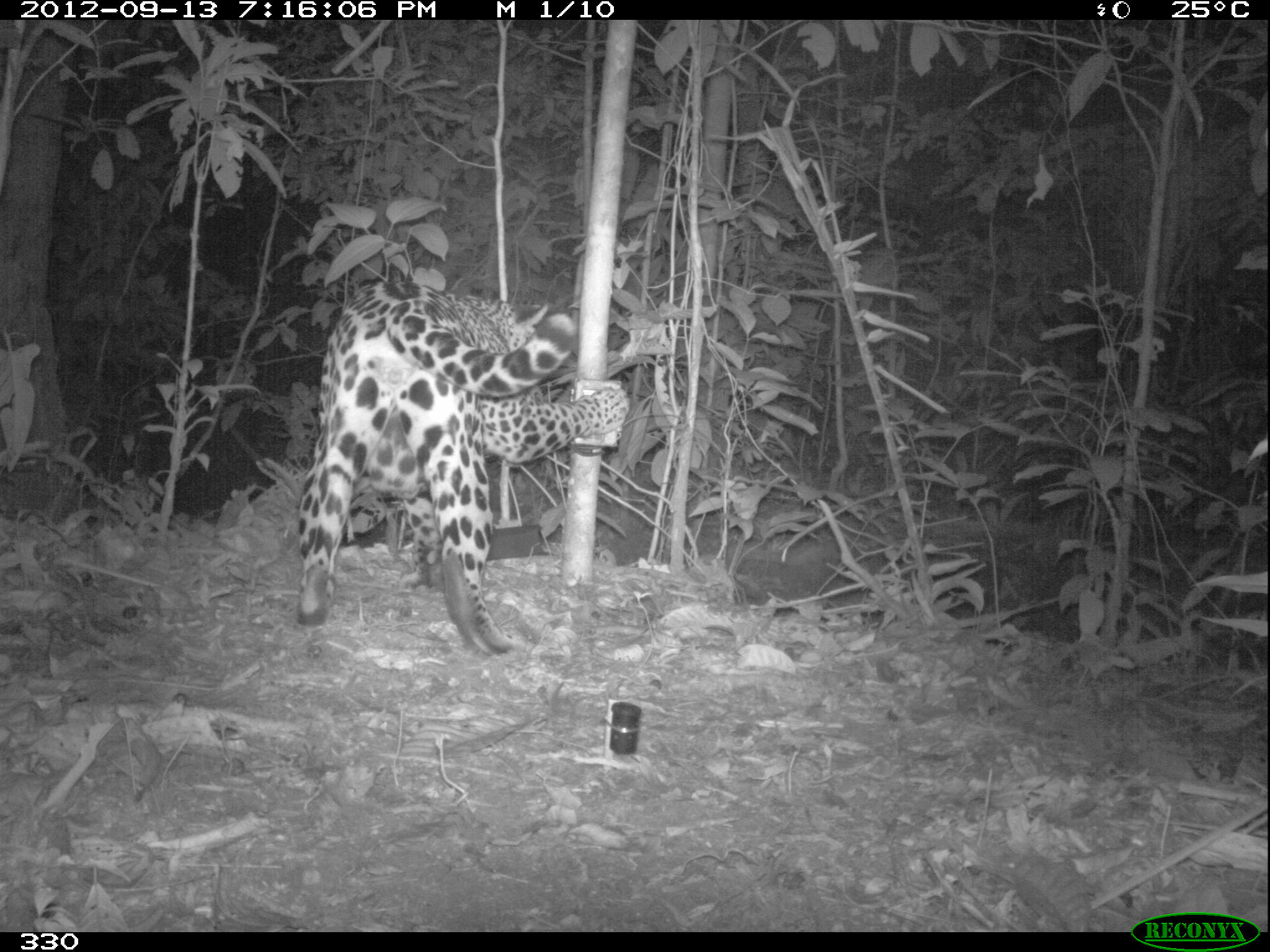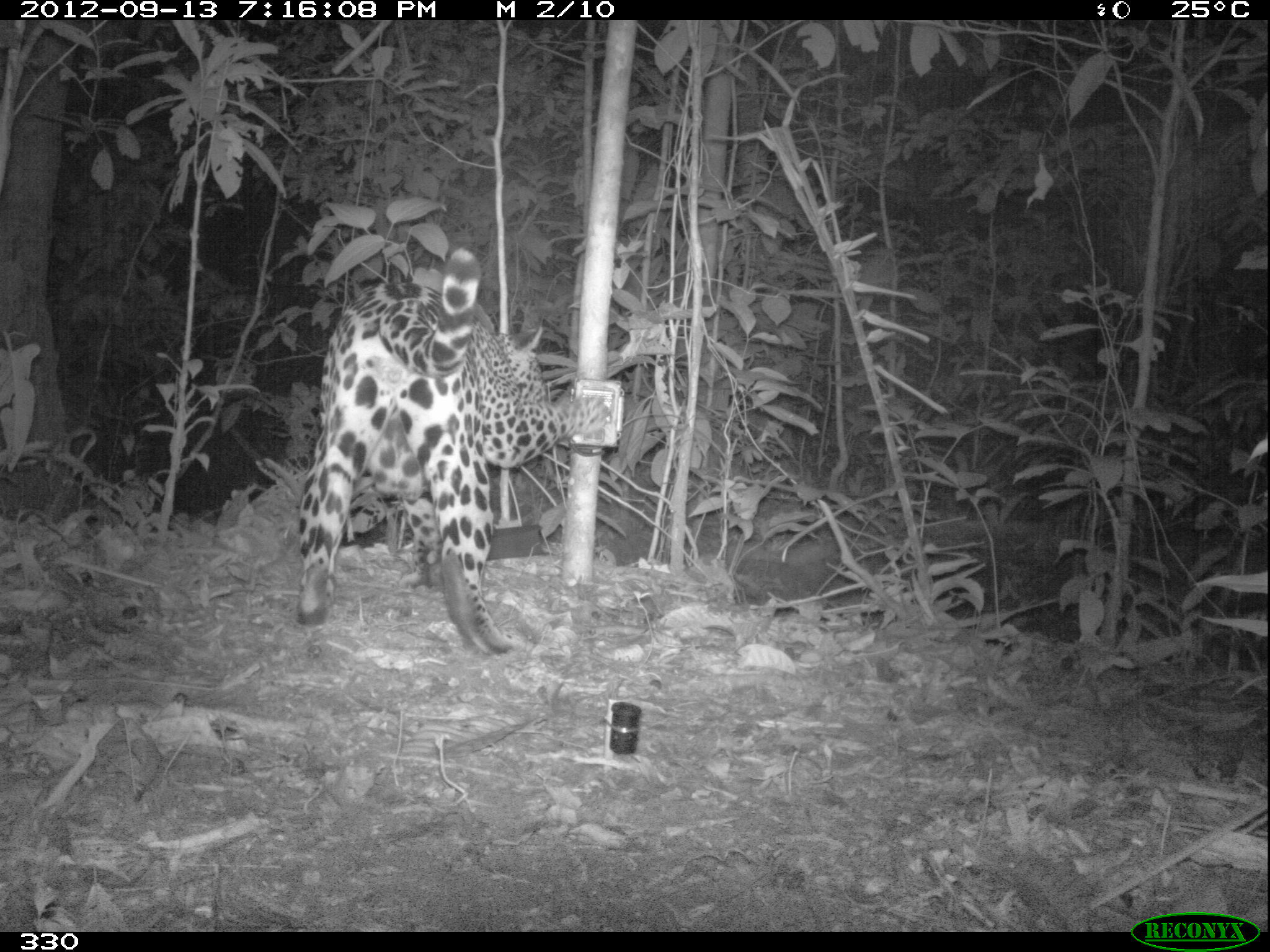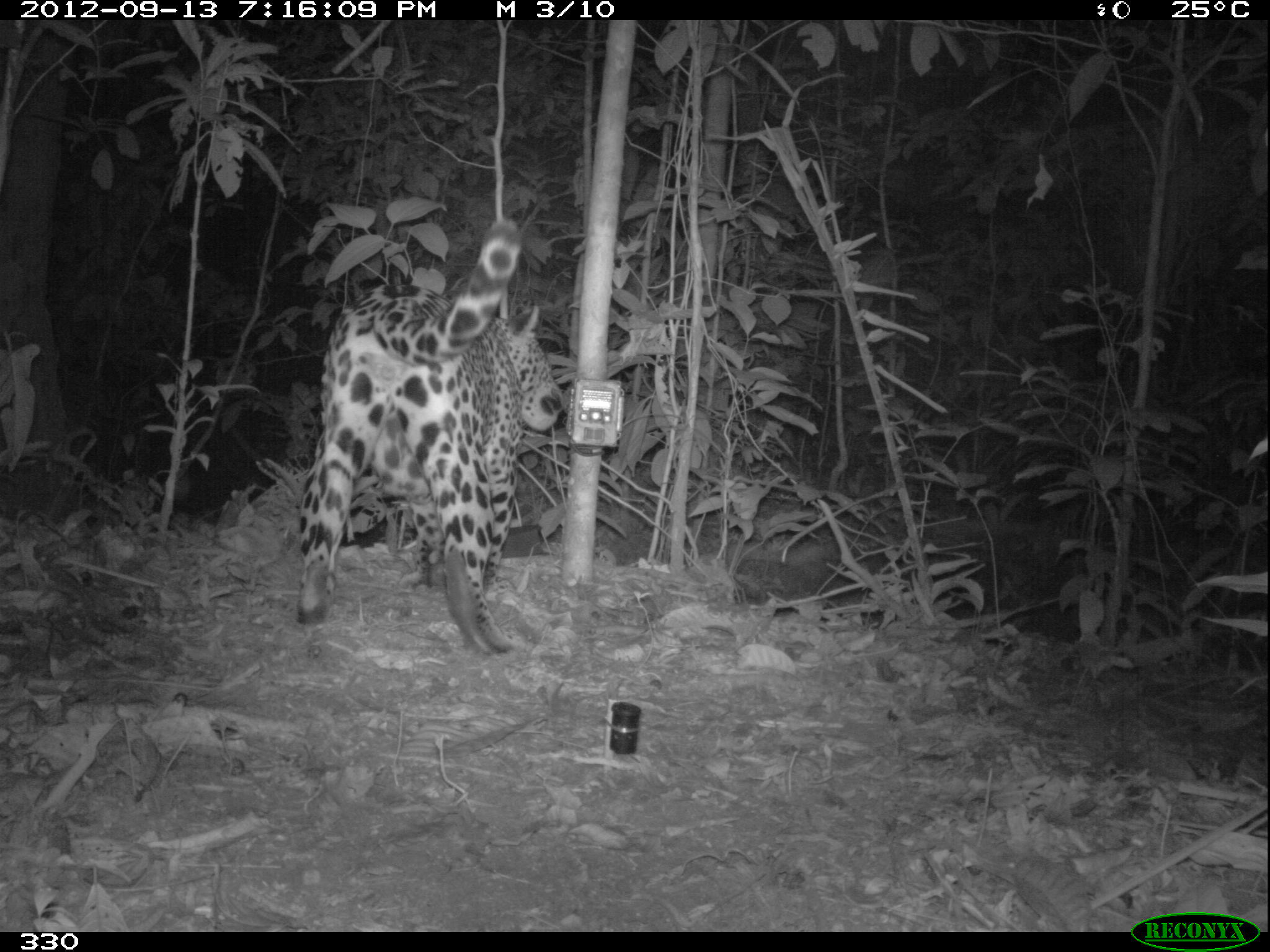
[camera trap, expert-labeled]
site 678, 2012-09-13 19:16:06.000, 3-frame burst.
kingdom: Animalia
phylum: Chordata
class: Mammalia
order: Carnivora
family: Felidae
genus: Panthera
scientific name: Panthera onca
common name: jaguar